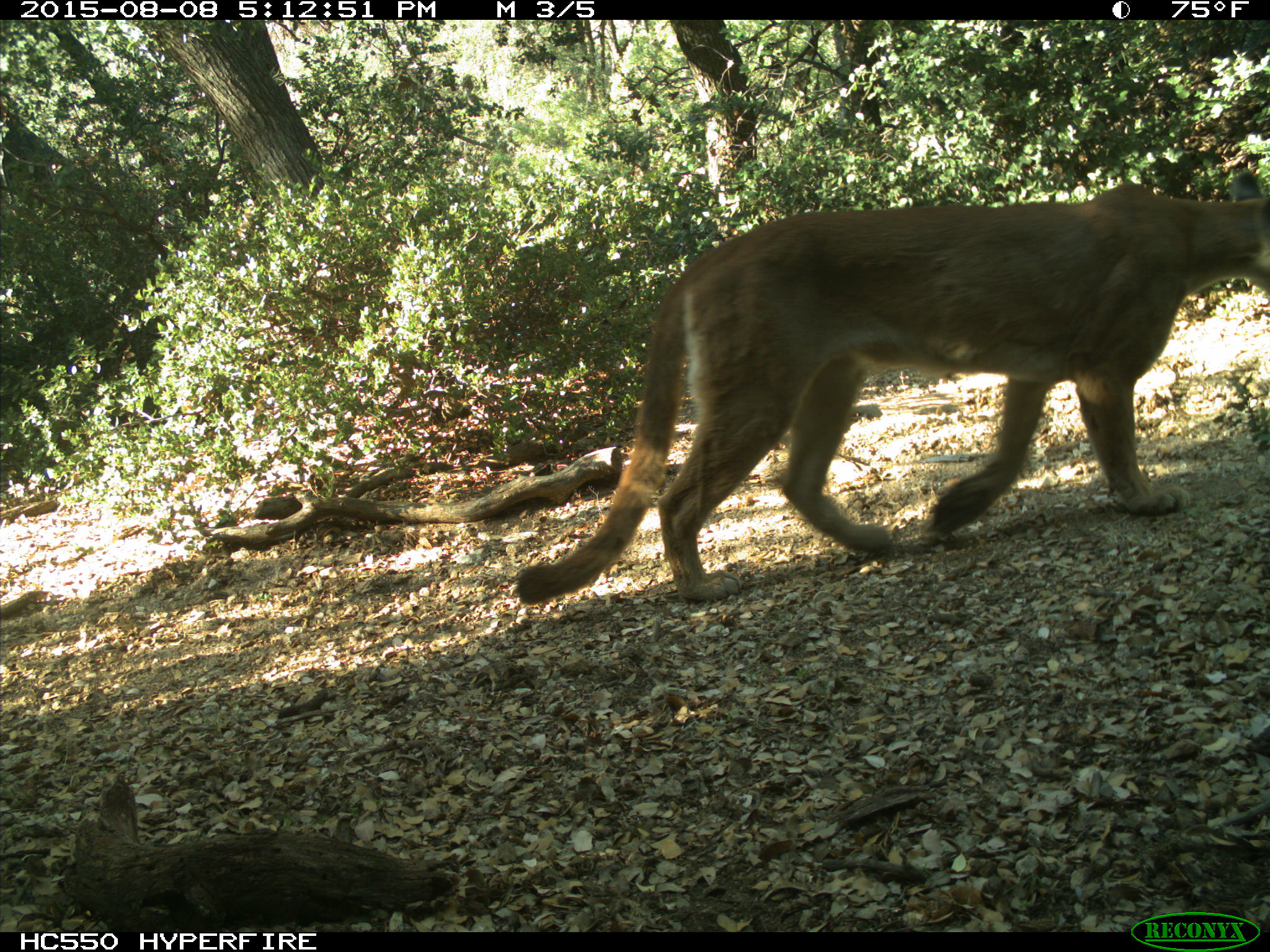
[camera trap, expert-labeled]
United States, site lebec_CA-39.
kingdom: Animalia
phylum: Chordata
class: Mammalia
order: Carnivora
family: Felidae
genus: Puma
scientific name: Puma concolor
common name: mountain lion